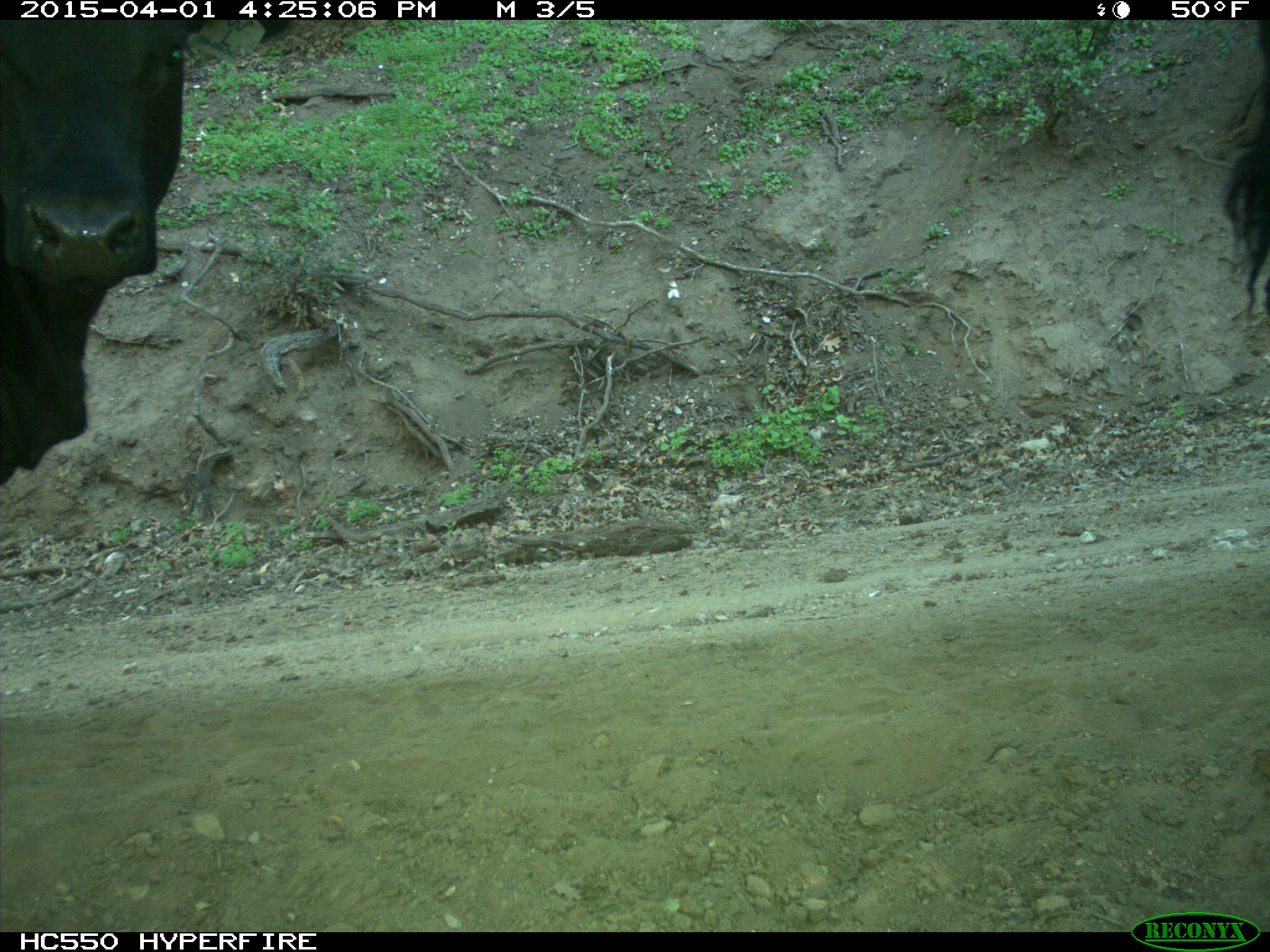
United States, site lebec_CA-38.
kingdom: Animalia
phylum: Chordata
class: Mammalia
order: Artiodactyla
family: Bovidae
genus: Bos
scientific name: Bos taurus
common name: domestic cow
Bos taurus (domestic cow).